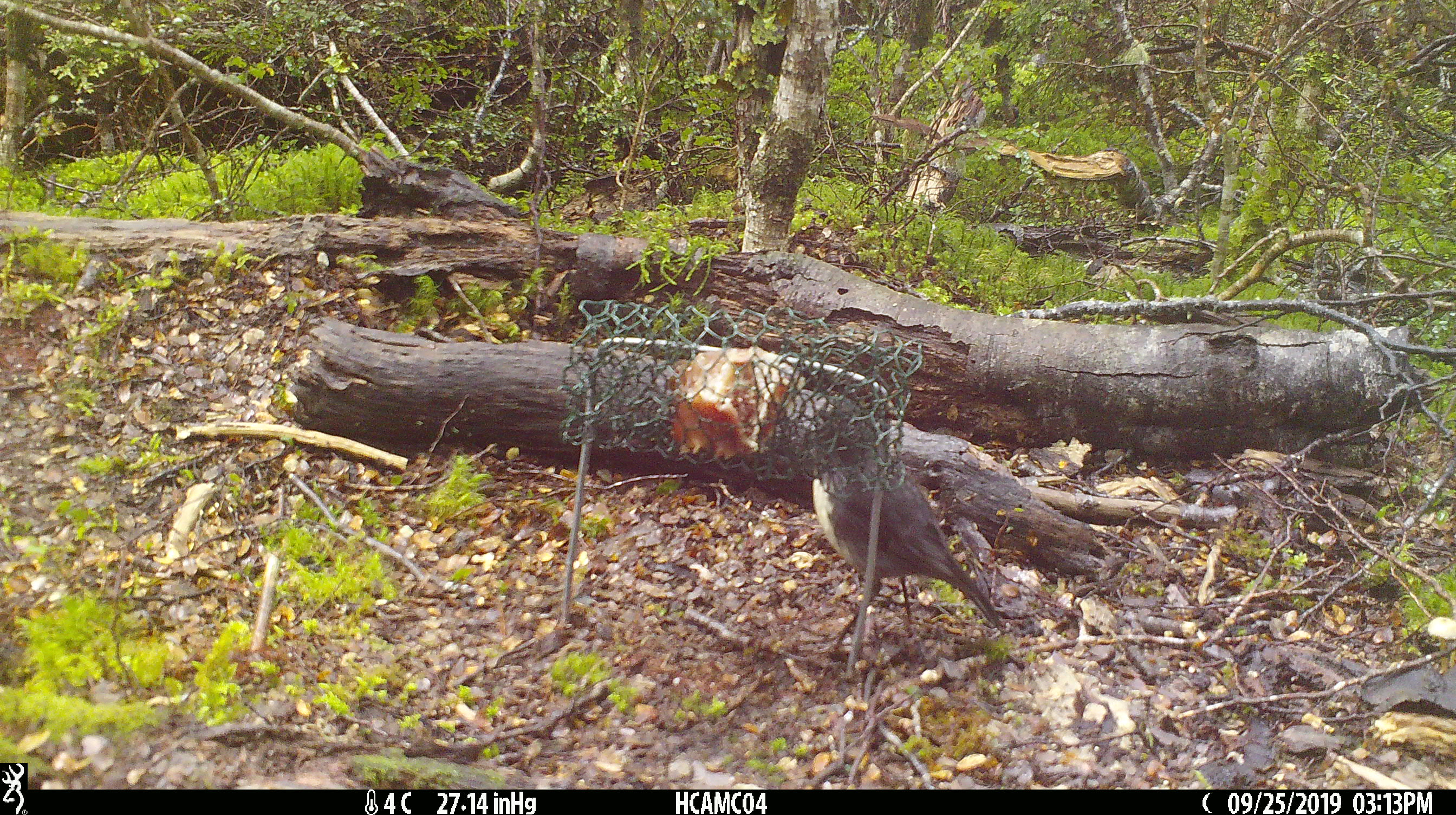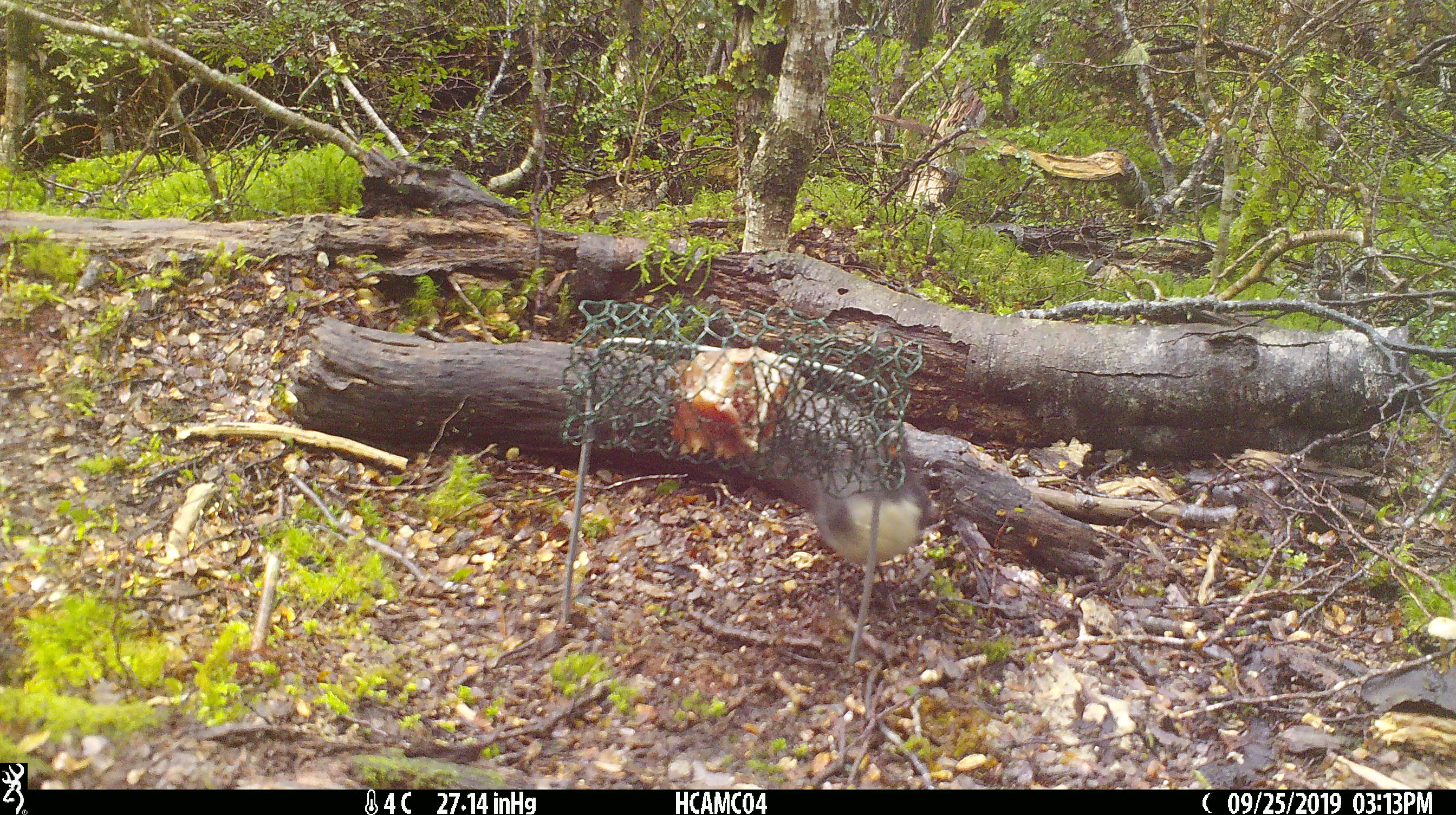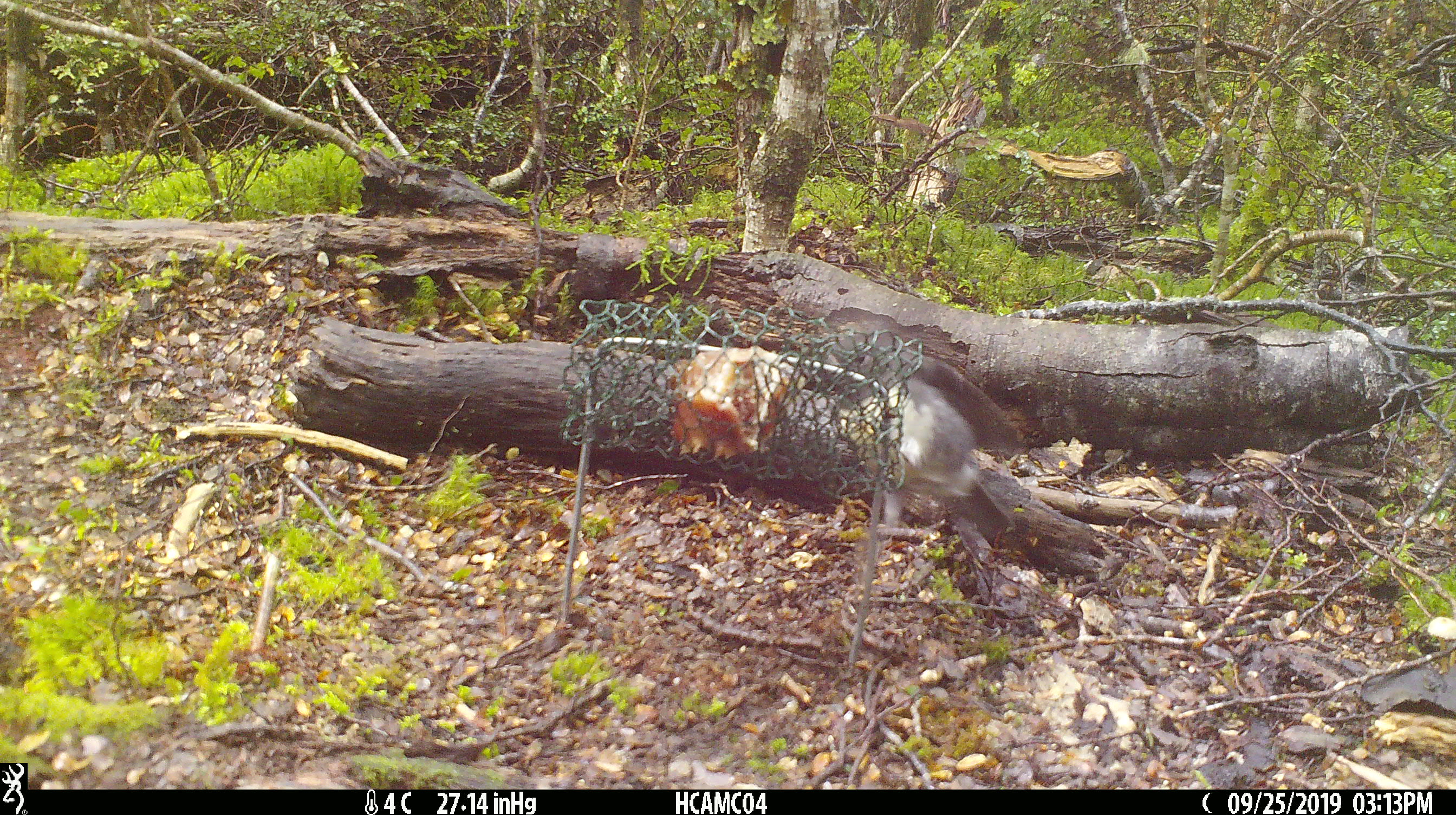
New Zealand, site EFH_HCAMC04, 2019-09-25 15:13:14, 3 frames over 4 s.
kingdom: Animalia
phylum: Chordata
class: Aves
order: Passeriformes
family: Petroicidae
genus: Petroica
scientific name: Petroica australis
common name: new zealand robin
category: robin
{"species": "robin (new zealand robin) (Petroica australis)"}